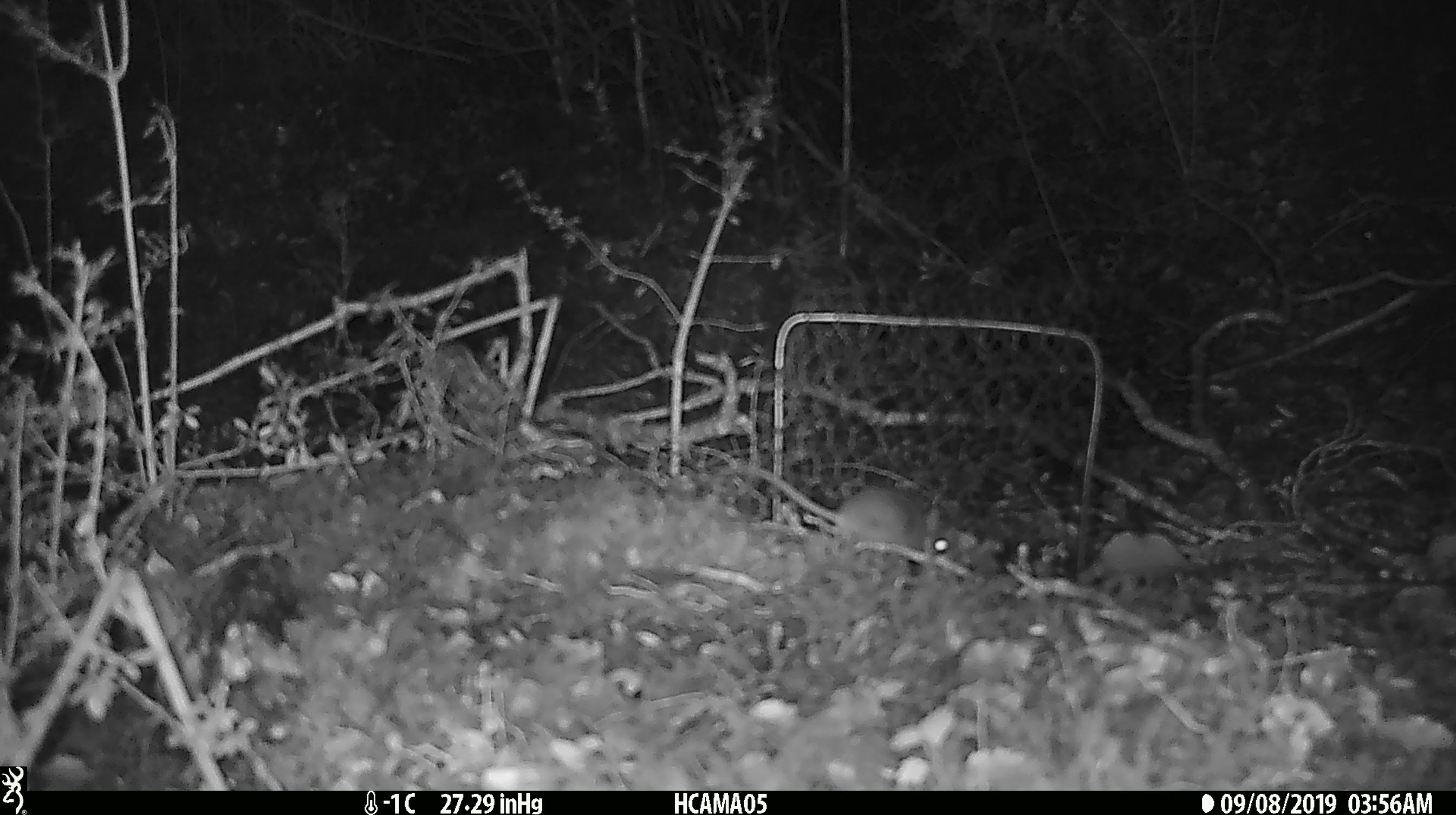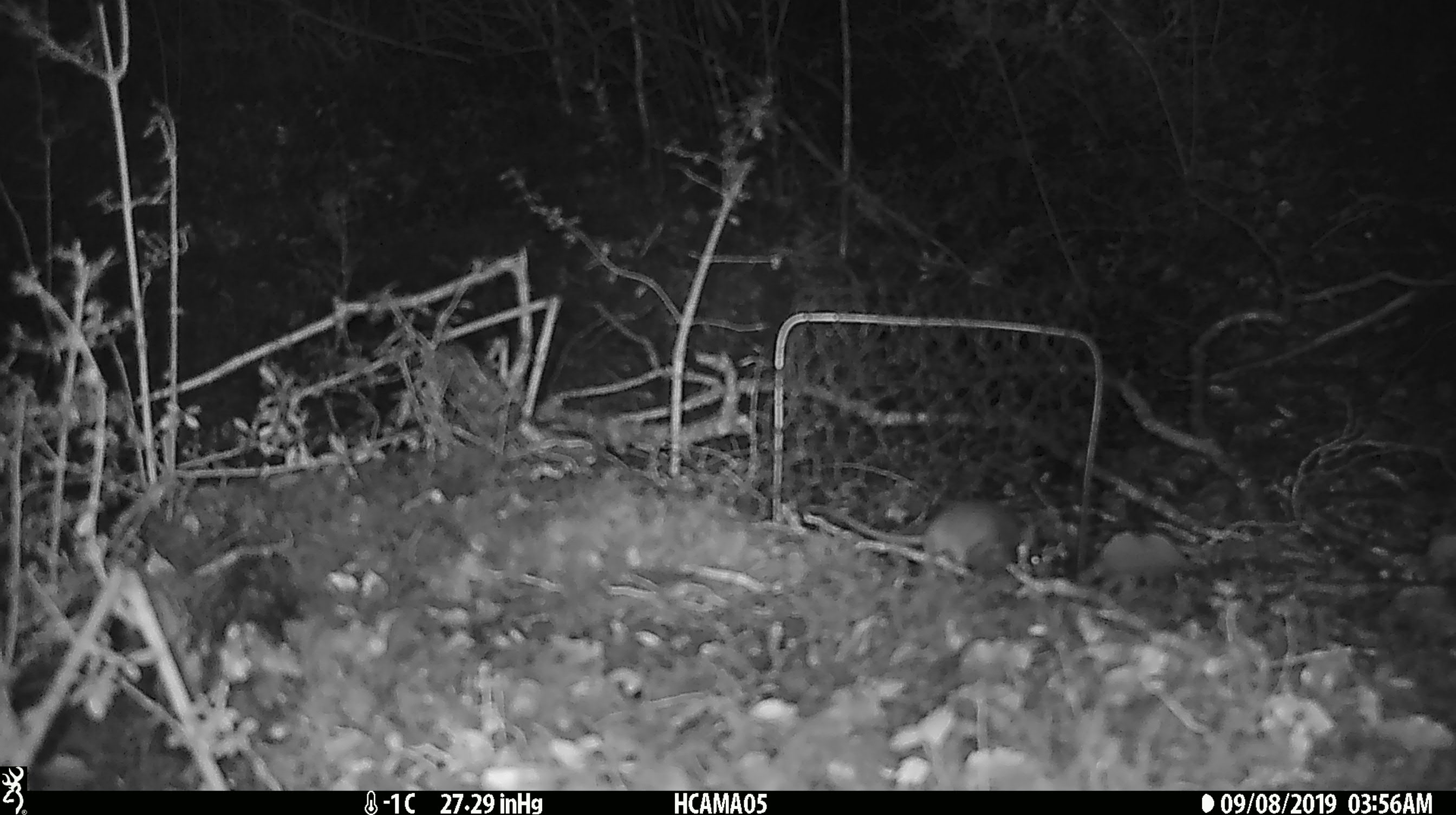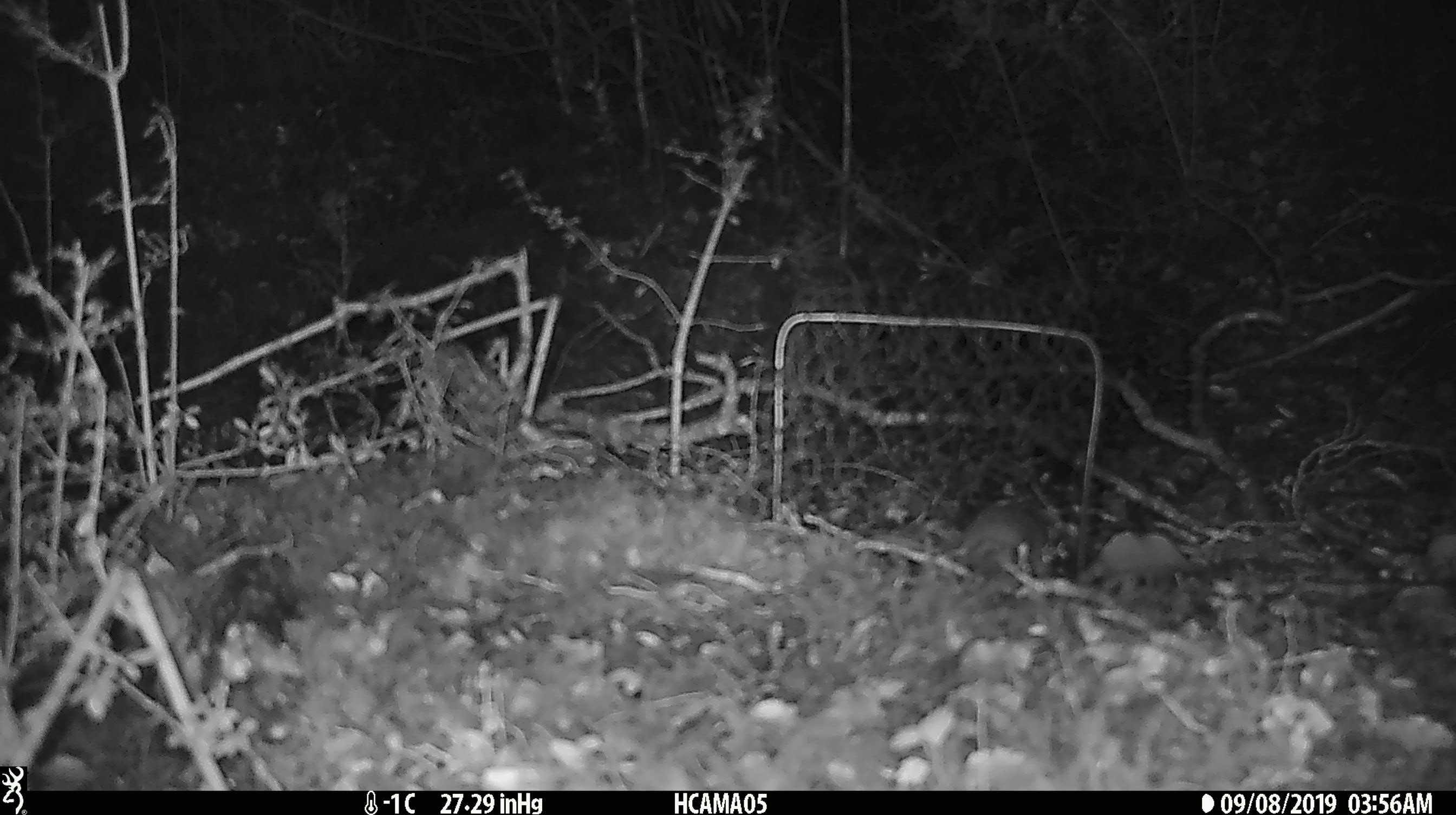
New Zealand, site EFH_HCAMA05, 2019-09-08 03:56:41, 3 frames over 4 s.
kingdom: Animalia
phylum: Chordata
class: Mammalia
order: Rodentia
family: Muridae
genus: Mus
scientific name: Mus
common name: mouse